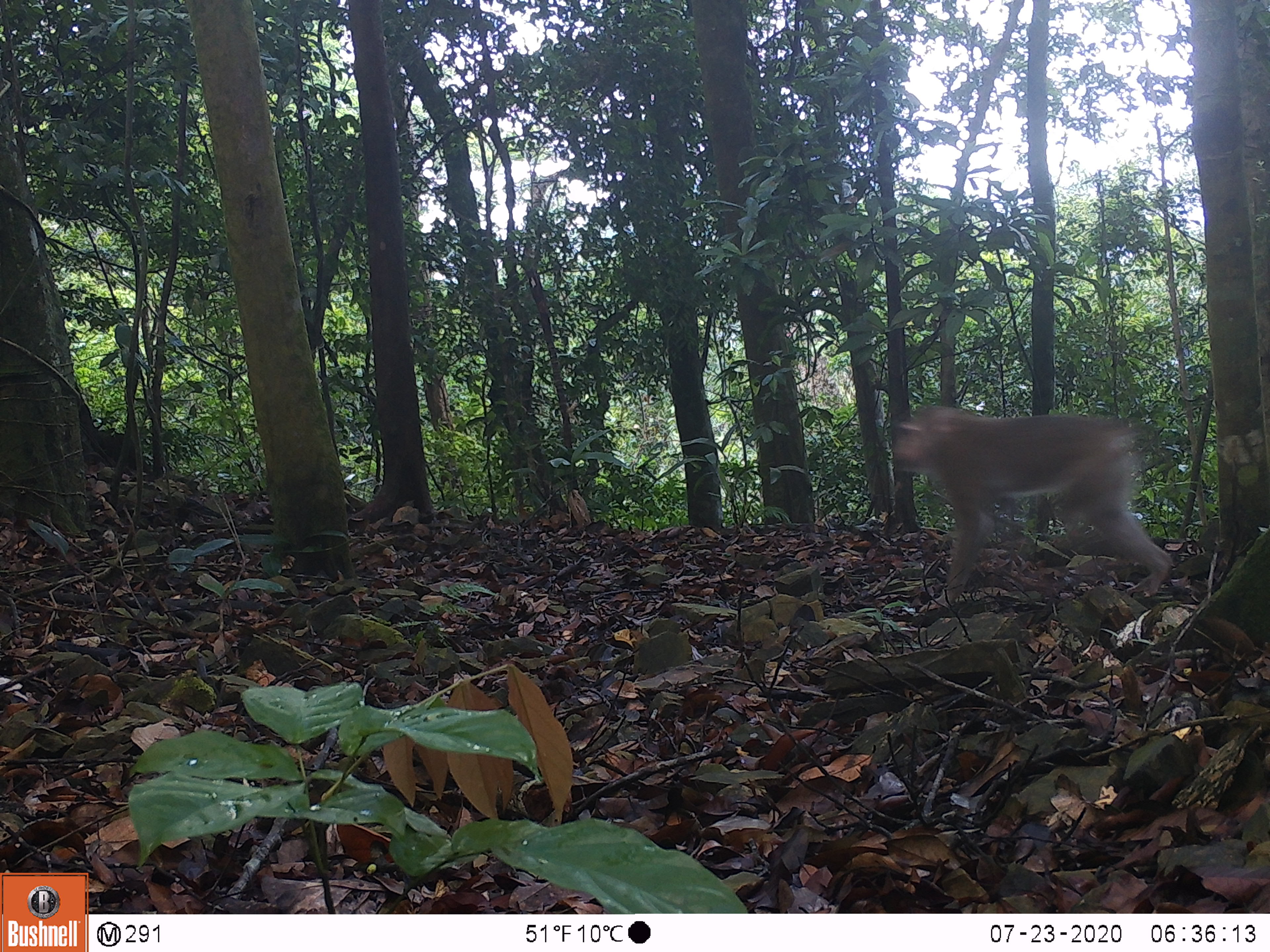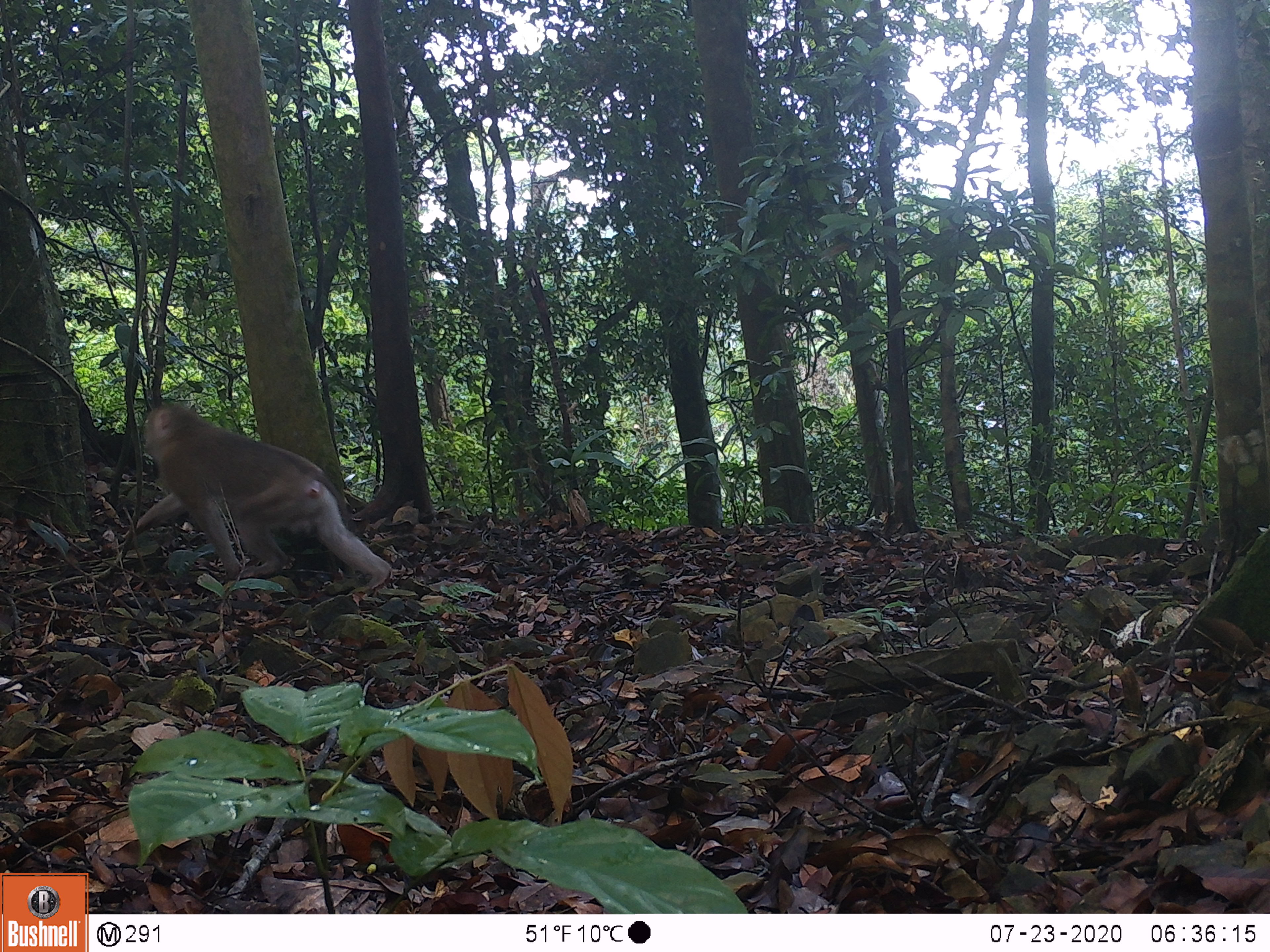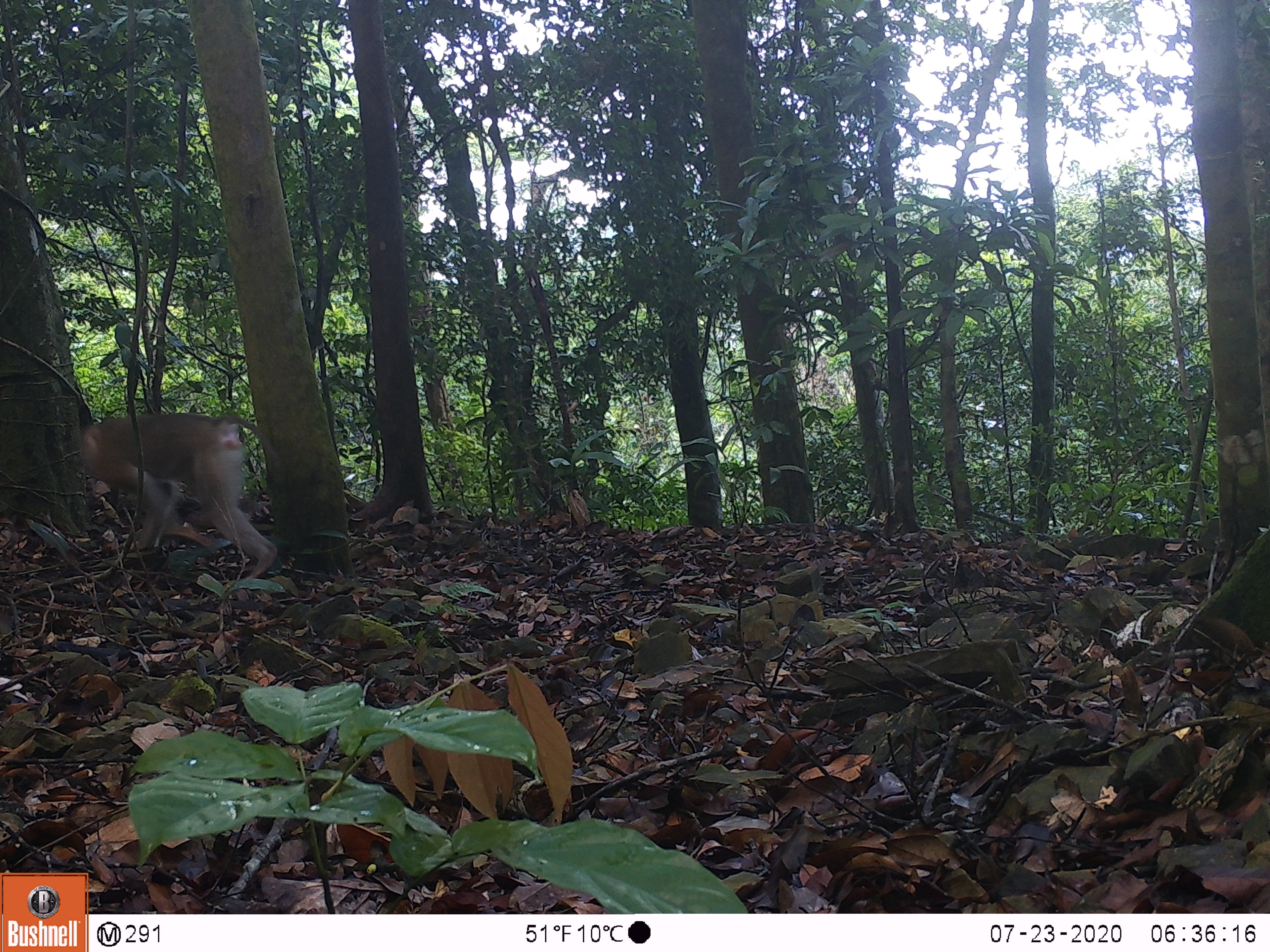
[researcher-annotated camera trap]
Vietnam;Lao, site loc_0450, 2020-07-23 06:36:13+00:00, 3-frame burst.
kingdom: Animalia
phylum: Chordata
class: Mammalia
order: Primates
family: Cercopithecidae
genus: Macaca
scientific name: Macaca nemestrina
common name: pig-tailed macaque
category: pig tailed macaque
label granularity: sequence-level